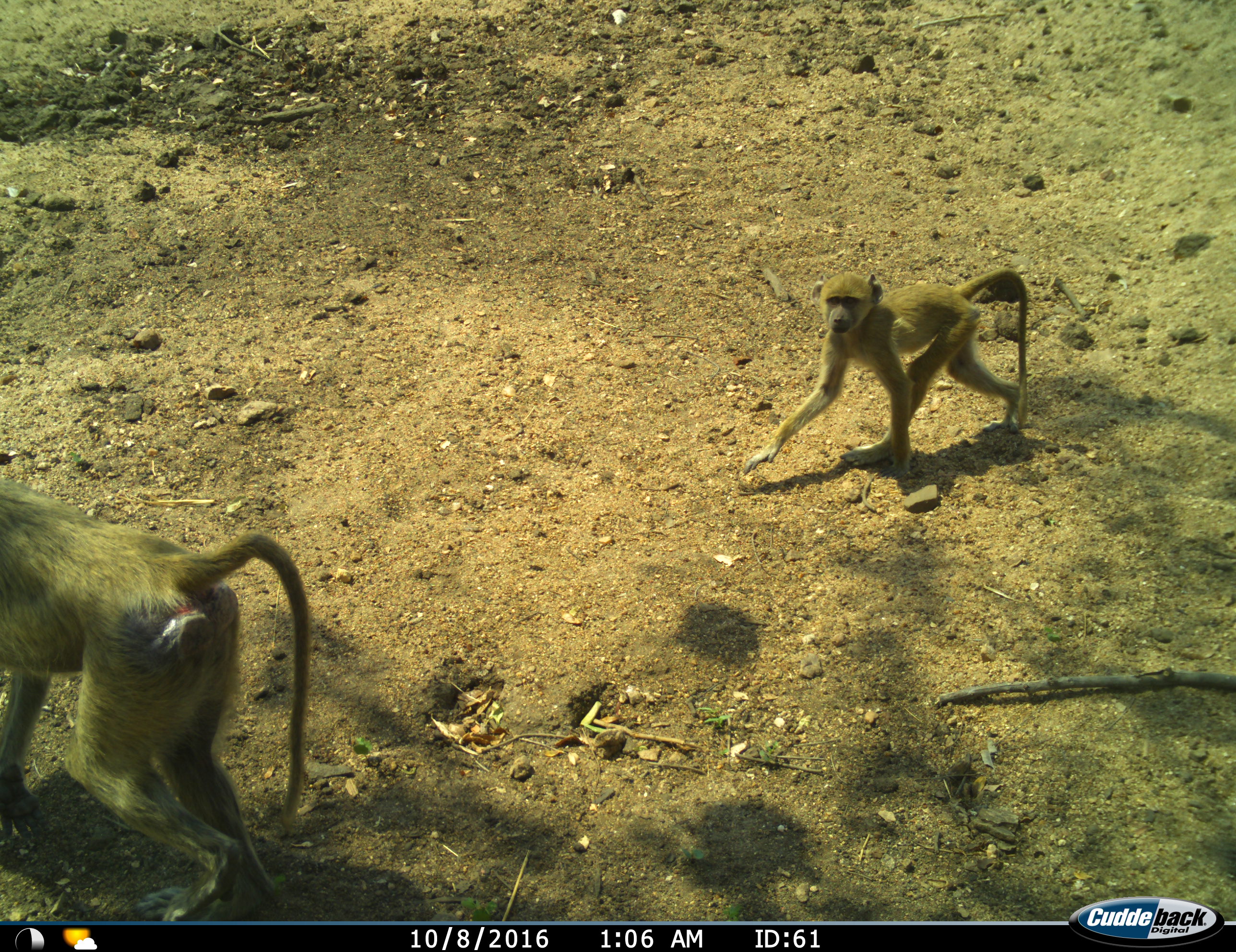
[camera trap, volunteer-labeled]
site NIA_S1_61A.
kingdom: Animalia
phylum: Chordata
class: Mammalia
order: Primates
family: Cercopithecidae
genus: Papio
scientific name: Papio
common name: baboon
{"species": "baboon (Papio)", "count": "2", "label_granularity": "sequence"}